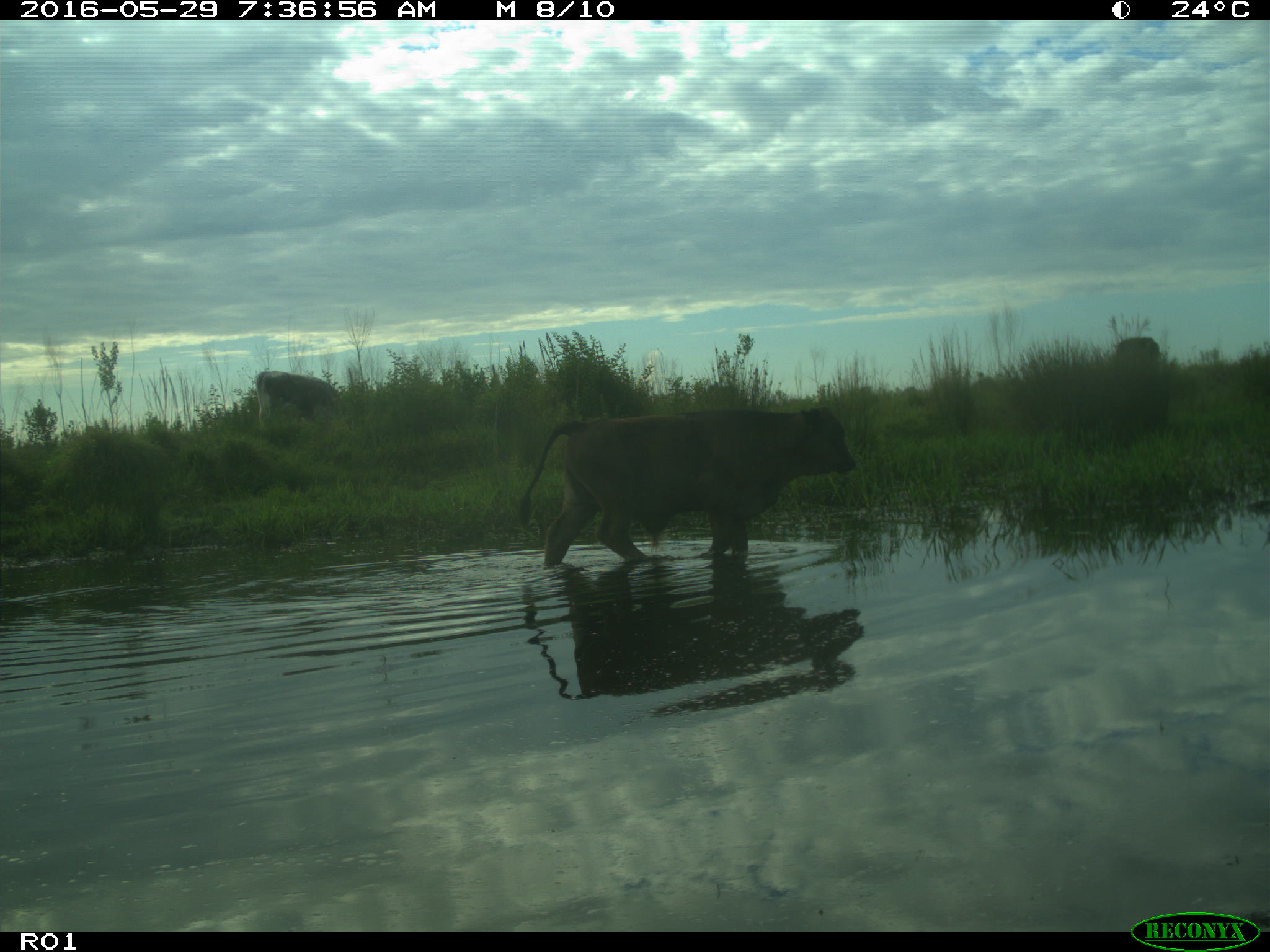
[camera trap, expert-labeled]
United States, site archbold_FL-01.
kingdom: Animalia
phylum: Chordata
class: Mammalia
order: Artiodactyla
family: Bovidae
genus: Bos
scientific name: Bos taurus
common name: domestic cow